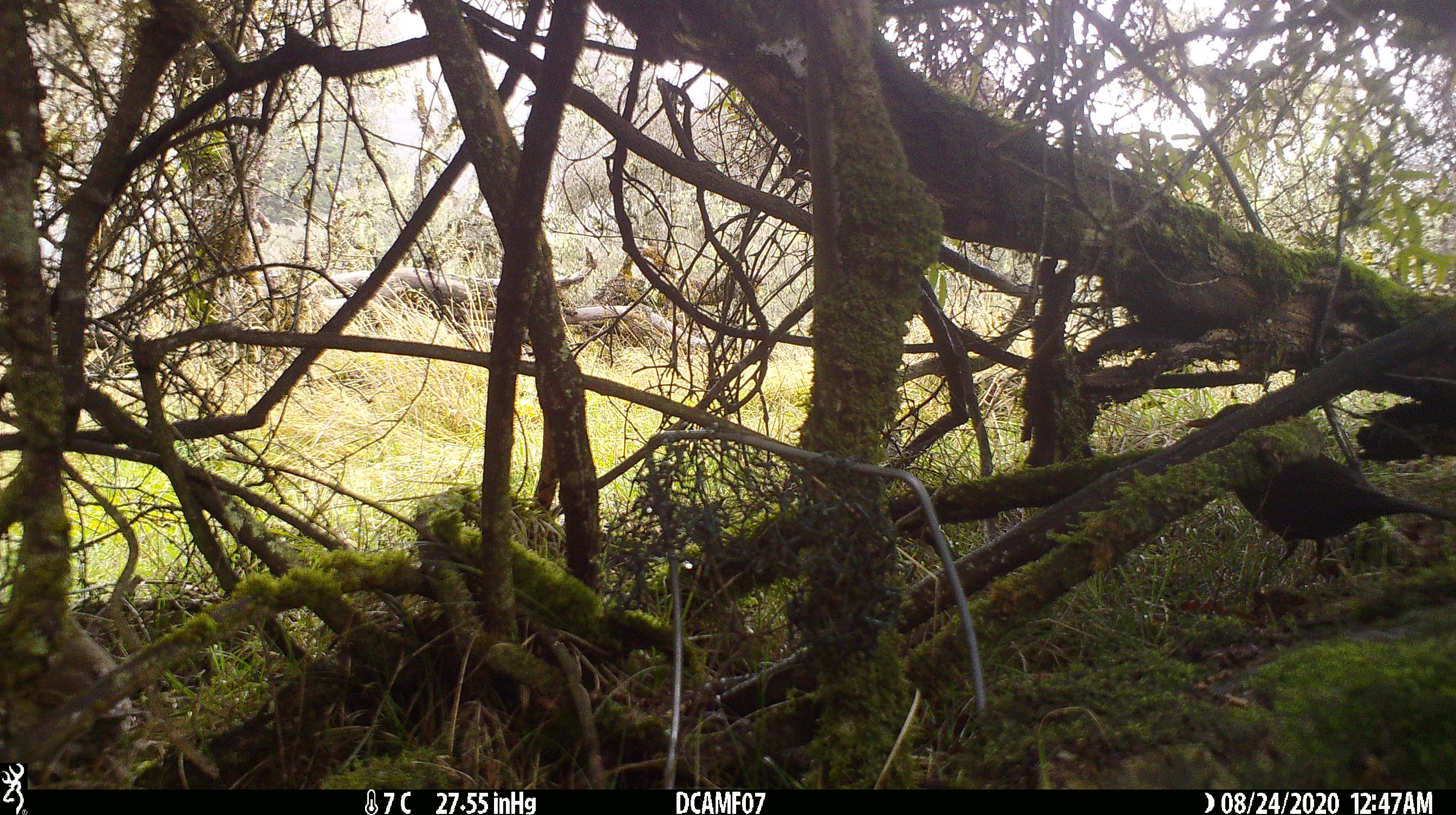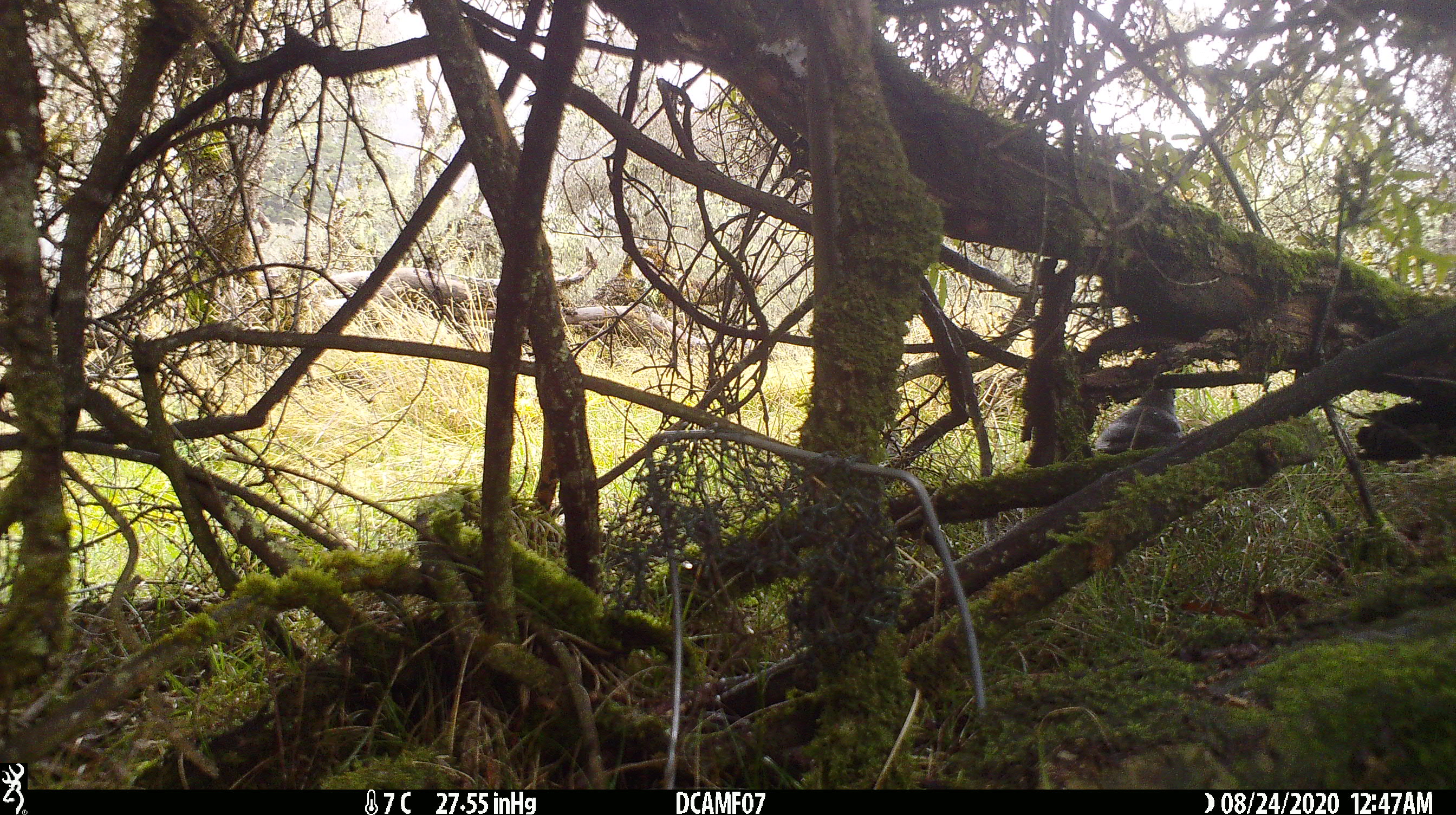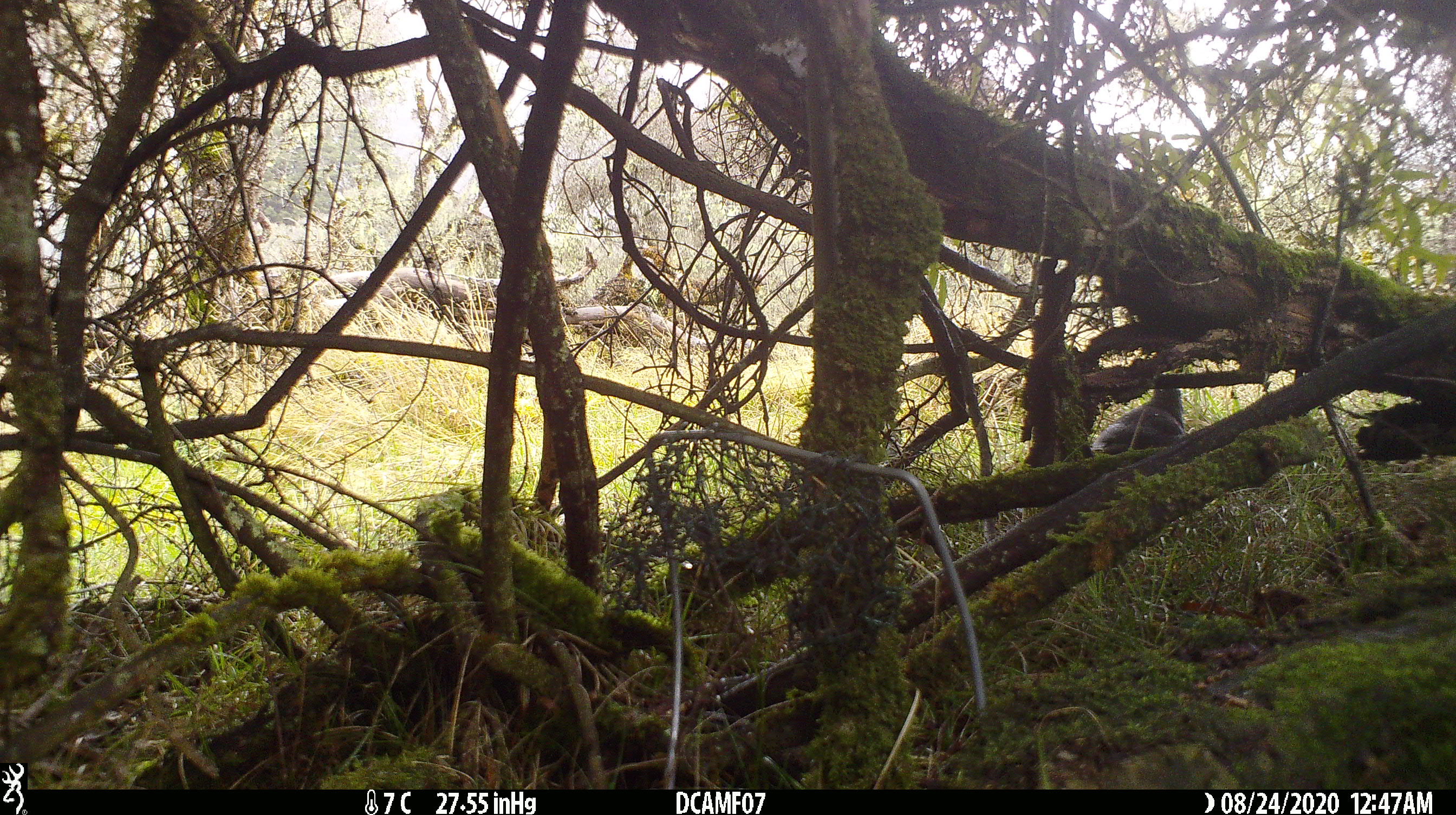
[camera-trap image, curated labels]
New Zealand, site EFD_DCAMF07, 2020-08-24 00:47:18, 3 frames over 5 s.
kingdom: Animalia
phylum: Chordata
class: Aves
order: Passeriformes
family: Turdidae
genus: Turdus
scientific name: Turdus merula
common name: eurasian blackbird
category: blackbird